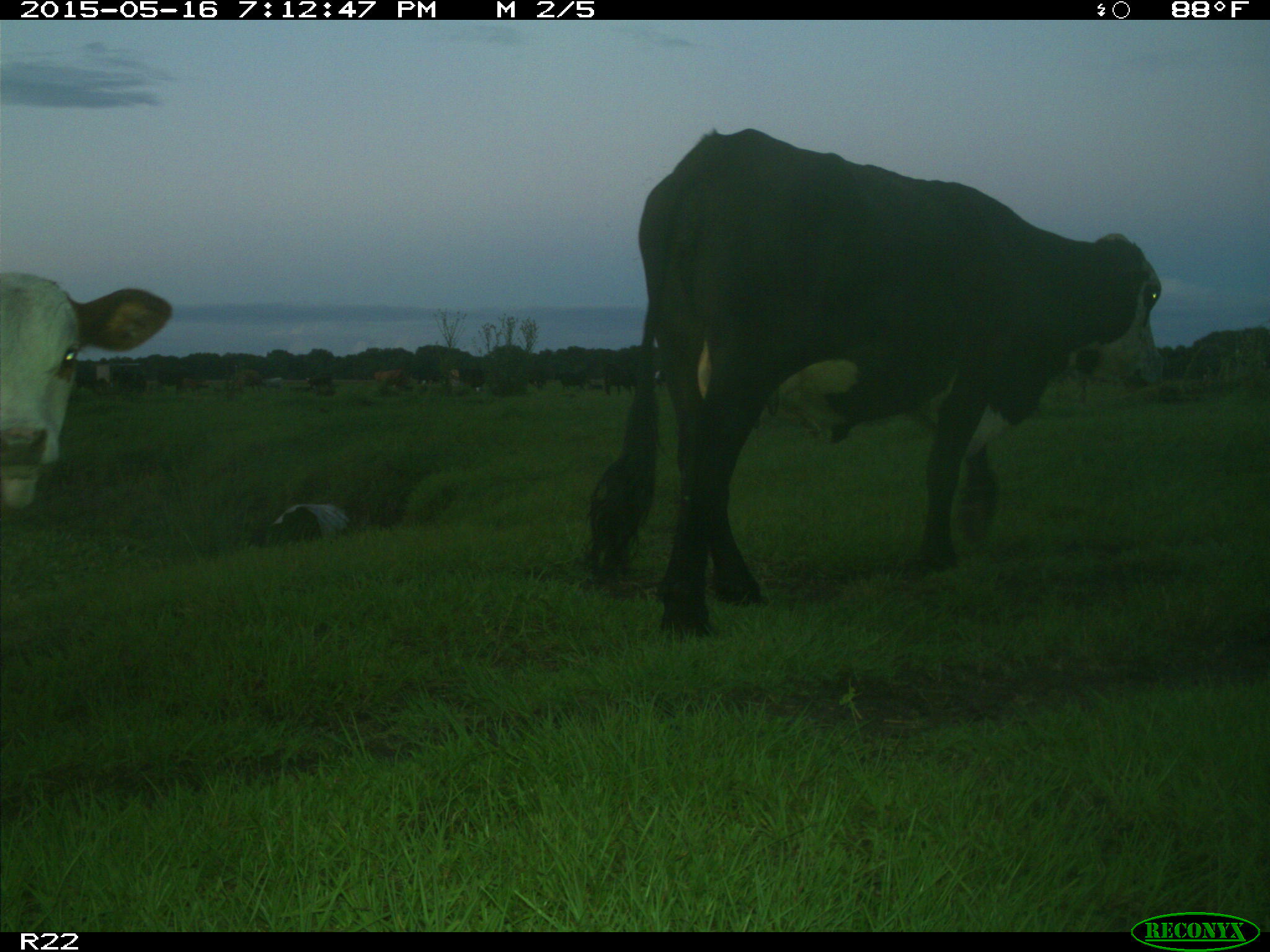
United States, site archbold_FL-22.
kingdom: Animalia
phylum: Chordata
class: Mammalia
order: Artiodactyla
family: Bovidae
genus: Bos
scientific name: Bos taurus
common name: domestic cow